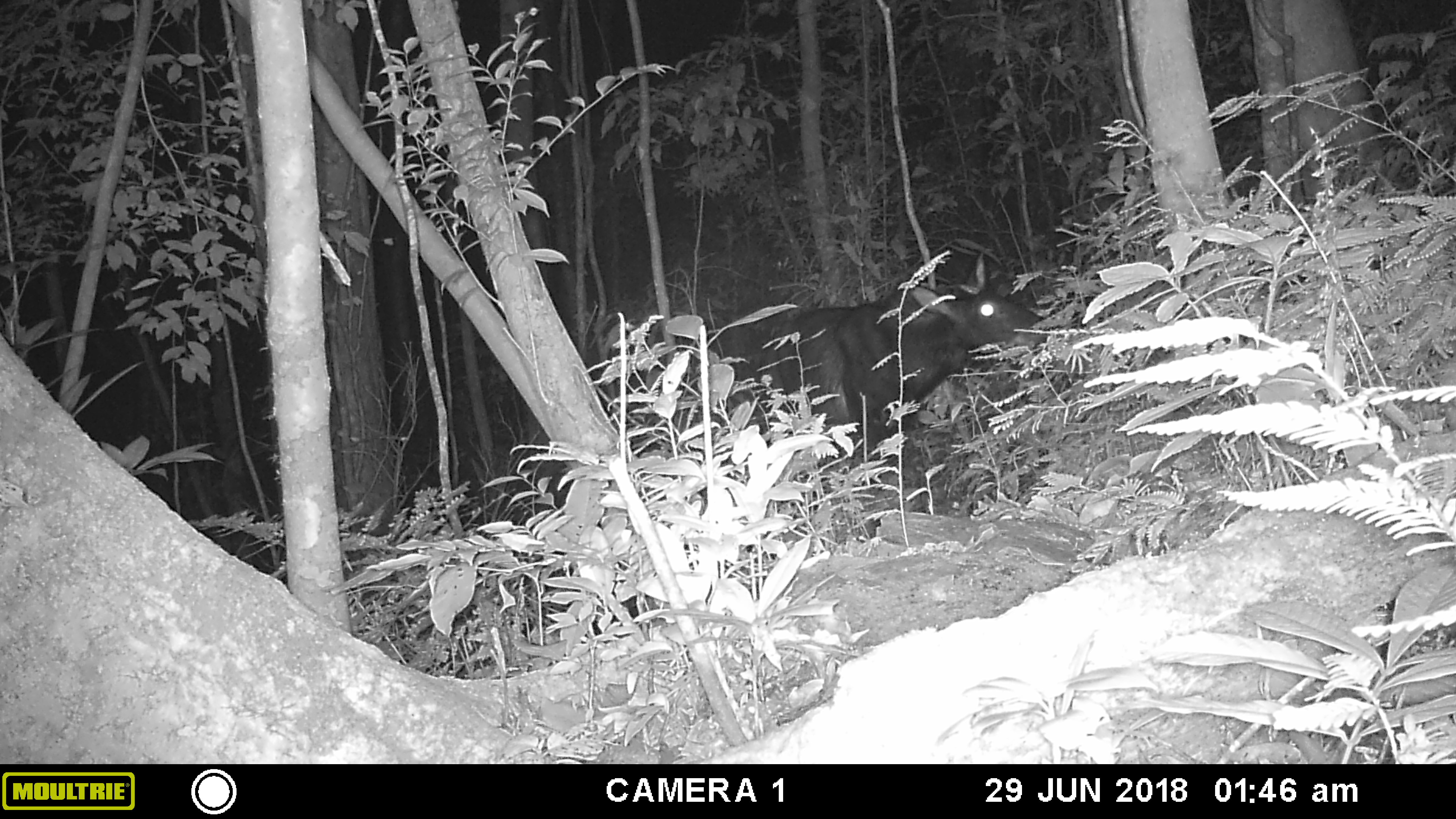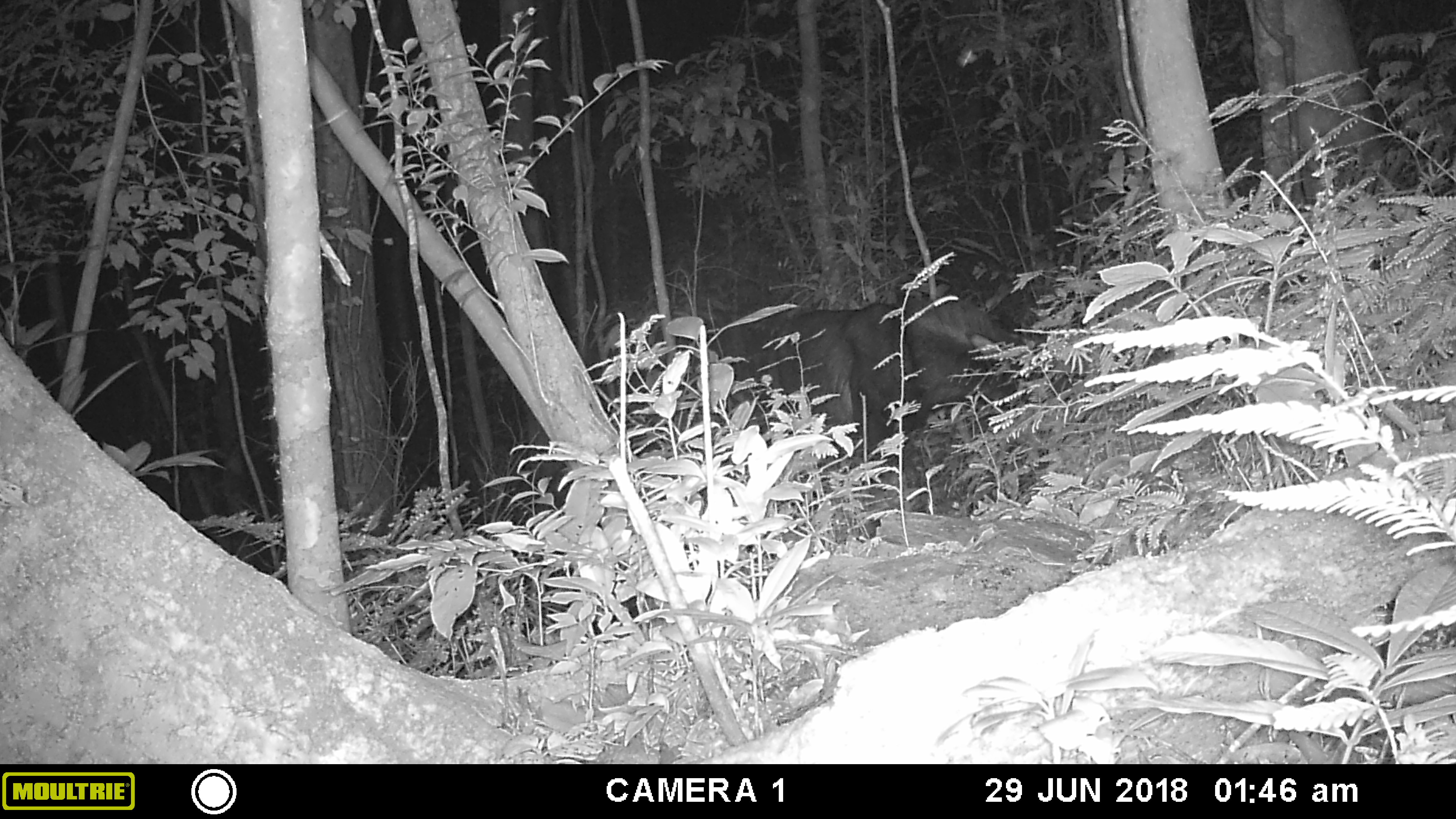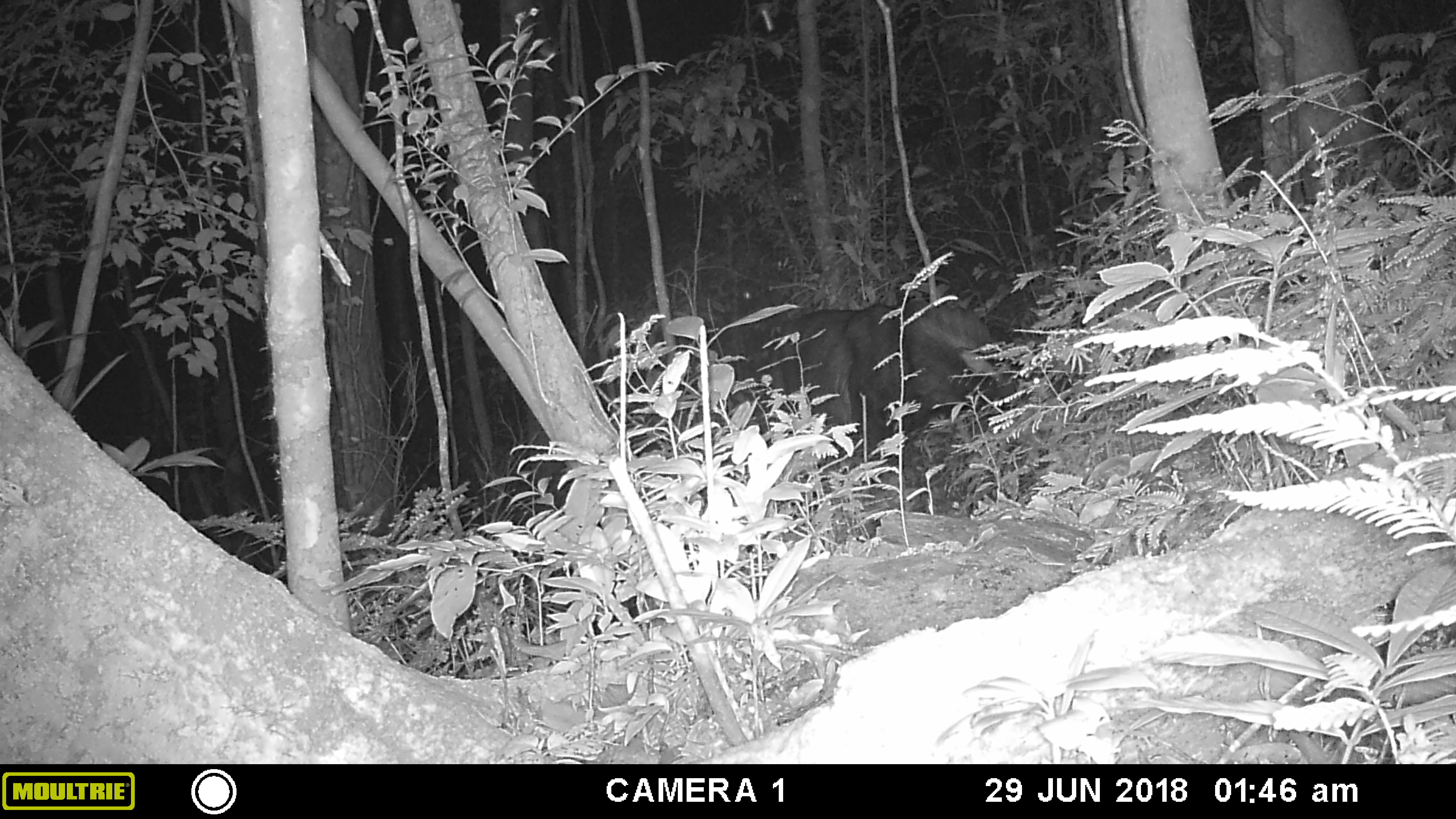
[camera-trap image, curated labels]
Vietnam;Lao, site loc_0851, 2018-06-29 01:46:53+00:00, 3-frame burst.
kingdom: Animalia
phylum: Chordata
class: Mammalia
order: Artiodactyla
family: Bovidae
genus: Capricornis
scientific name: Capricornis sumatraensis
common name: chinese serow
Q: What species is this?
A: Chinese serow (Capricornis sumatraensis).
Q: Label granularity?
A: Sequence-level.